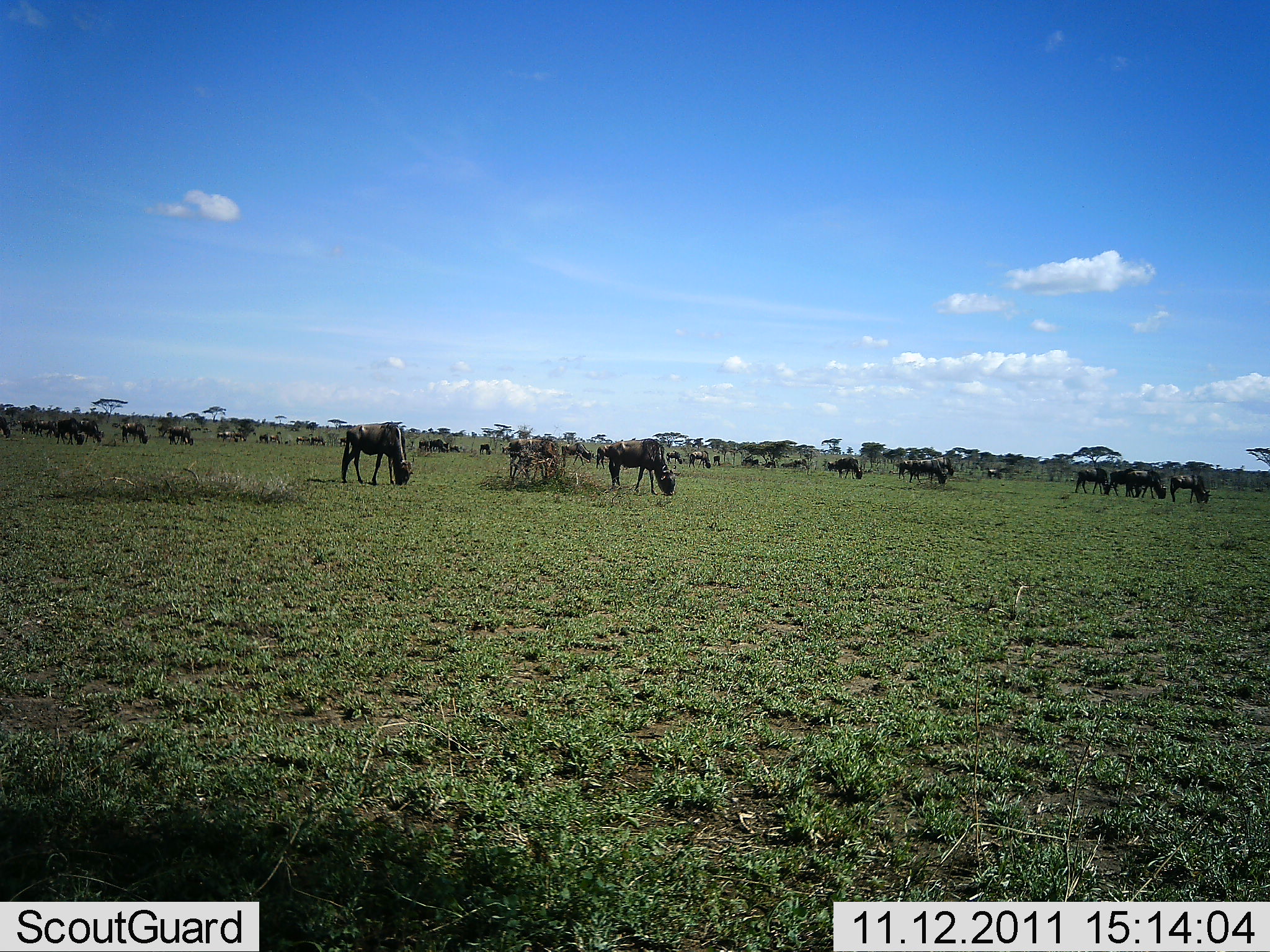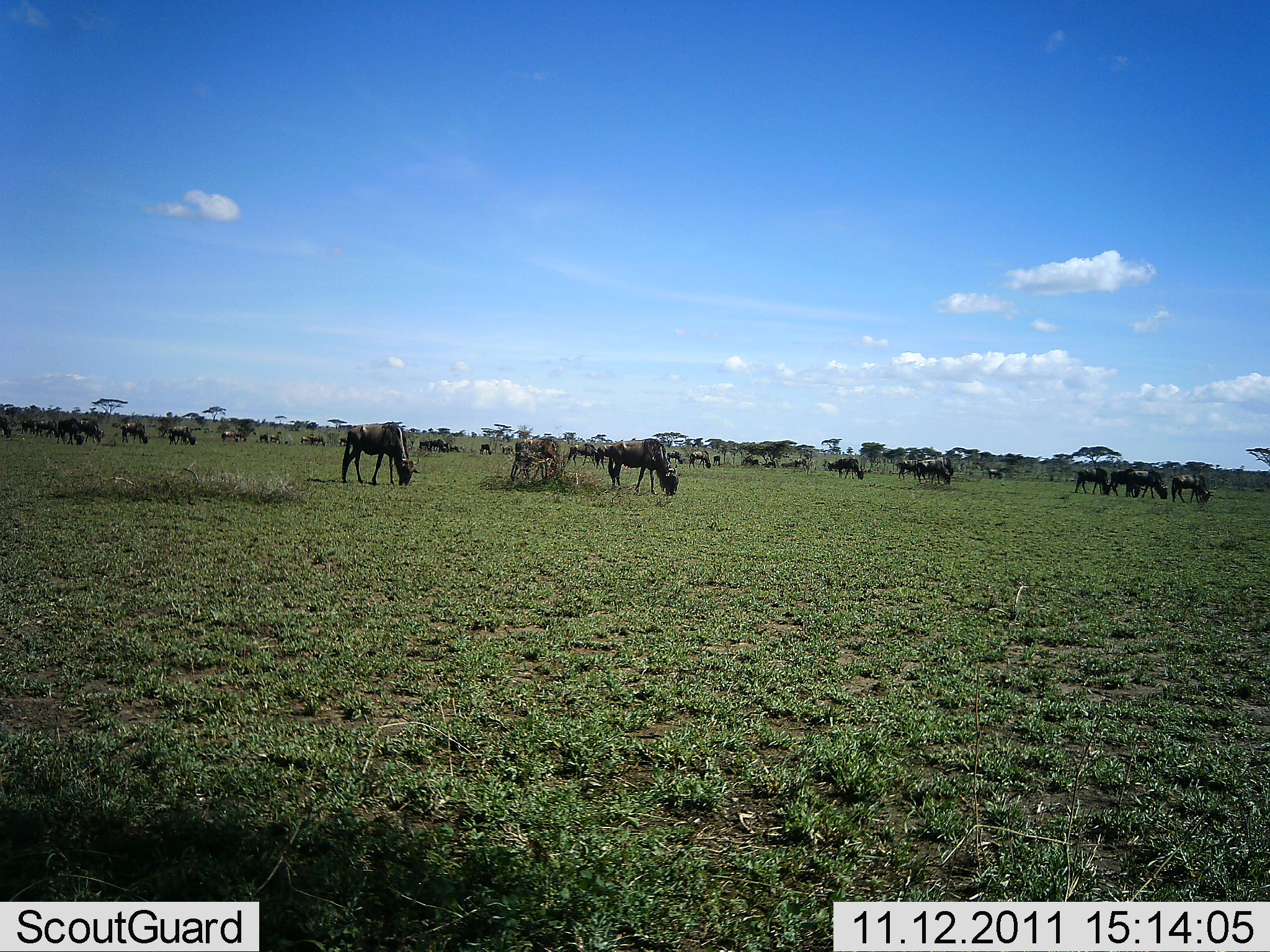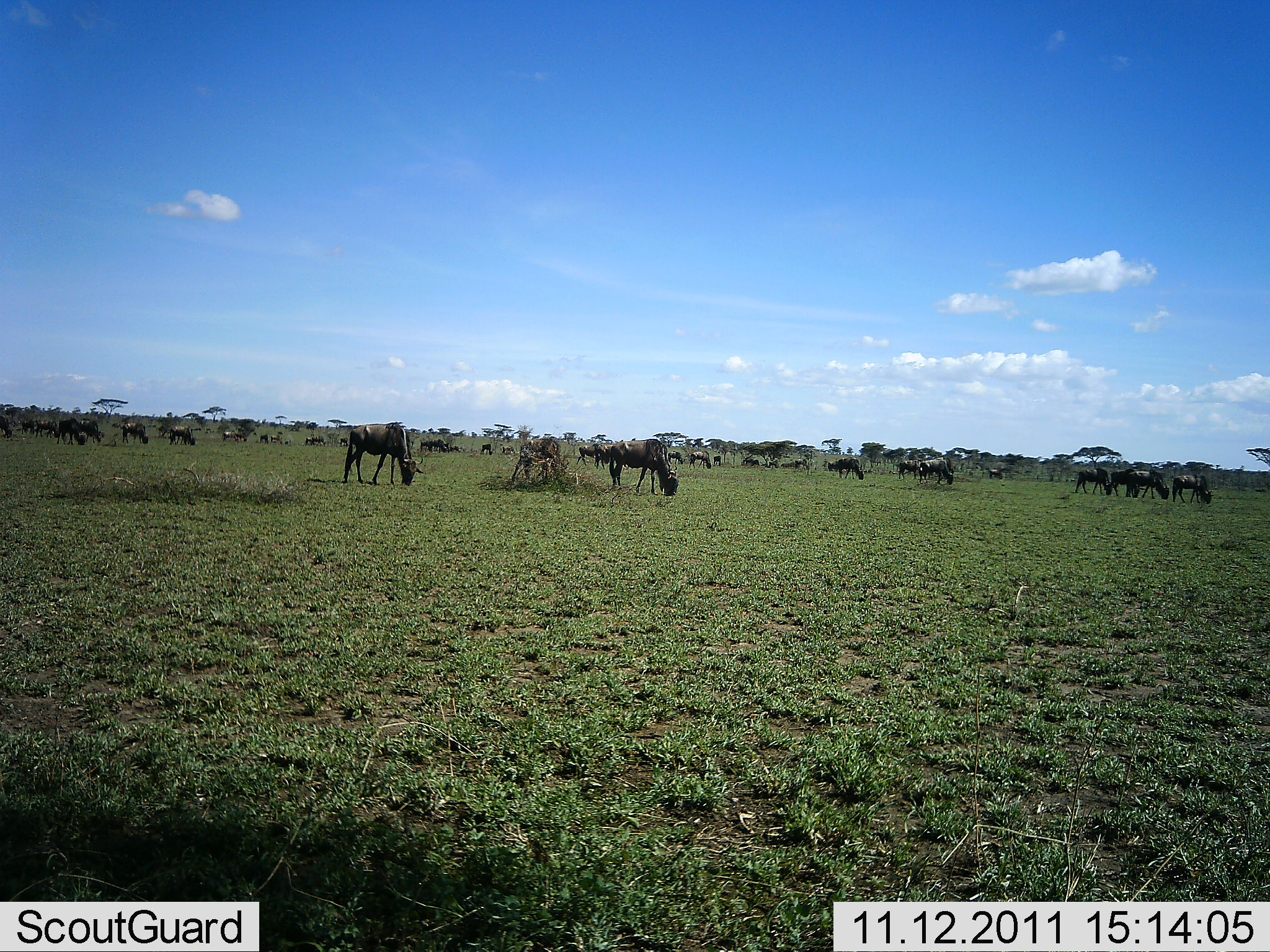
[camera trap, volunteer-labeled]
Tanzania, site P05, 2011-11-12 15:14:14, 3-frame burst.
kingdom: Animalia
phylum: Chordata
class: Mammalia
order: Artiodactyla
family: Bovidae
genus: Connochaetes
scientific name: Connochaetes taurinus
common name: blue wildebeest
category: wildebeest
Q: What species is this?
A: Wildebeest (blue wildebeest) (Connochaetes taurinus).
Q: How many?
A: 11-50.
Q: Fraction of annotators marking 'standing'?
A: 30%.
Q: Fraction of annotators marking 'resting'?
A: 0%.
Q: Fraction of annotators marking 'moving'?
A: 30%.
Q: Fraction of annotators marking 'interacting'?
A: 0%.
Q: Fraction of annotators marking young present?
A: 0%.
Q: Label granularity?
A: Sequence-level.